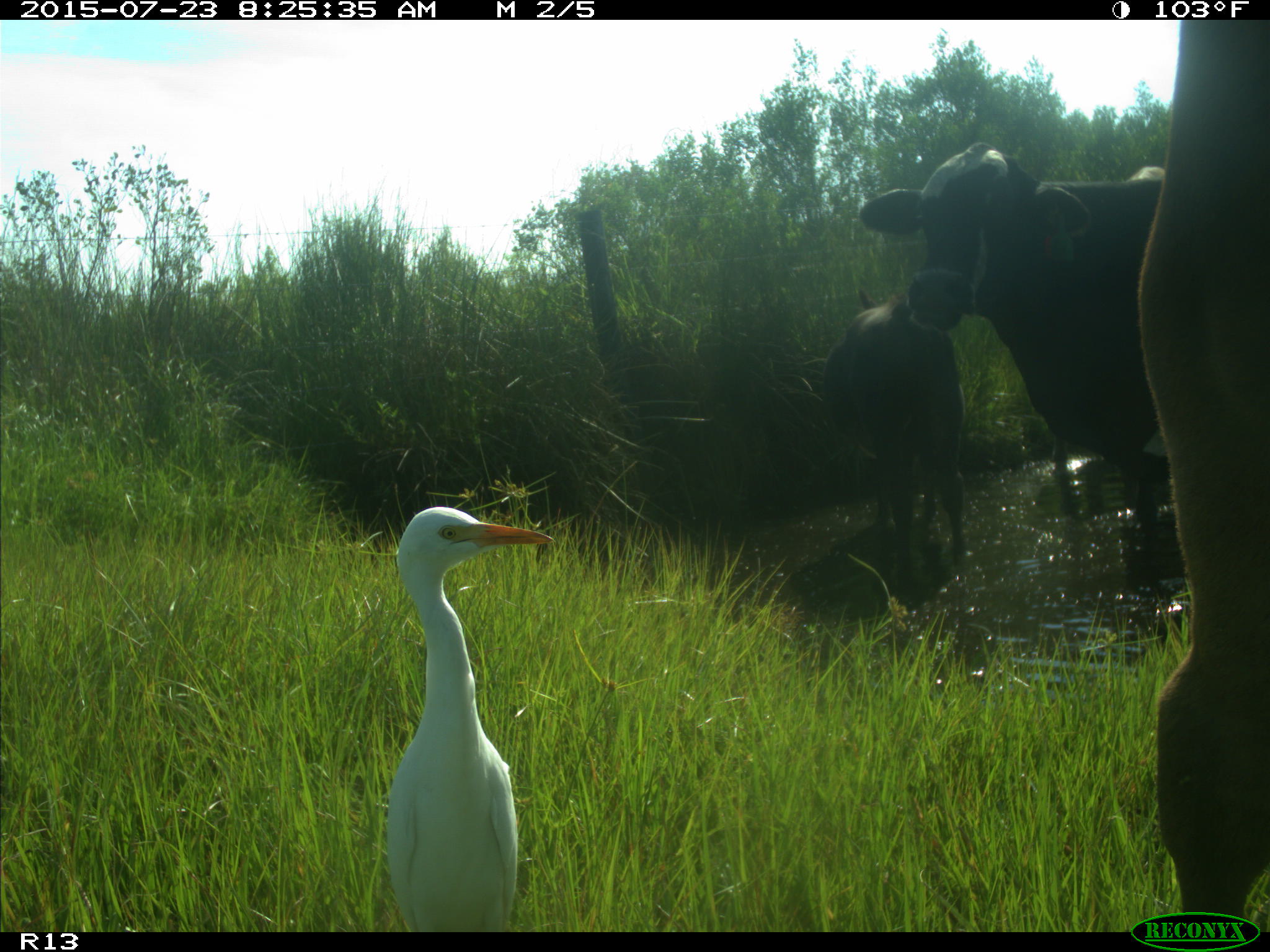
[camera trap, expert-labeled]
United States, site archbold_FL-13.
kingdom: Animalia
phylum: Chordata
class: Mammalia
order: Artiodactyla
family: Bovidae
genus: Bos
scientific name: Bos taurus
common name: domestic cow